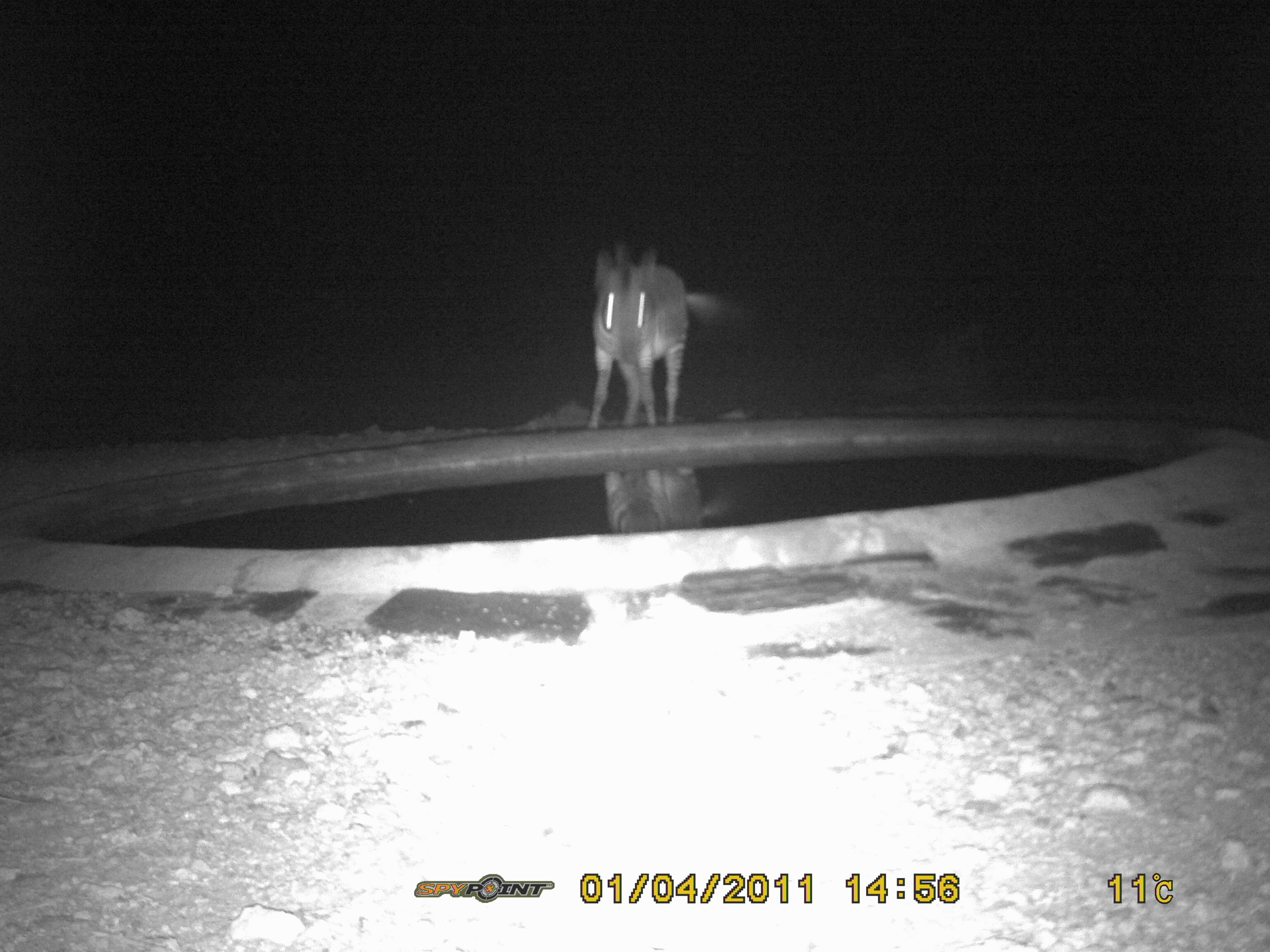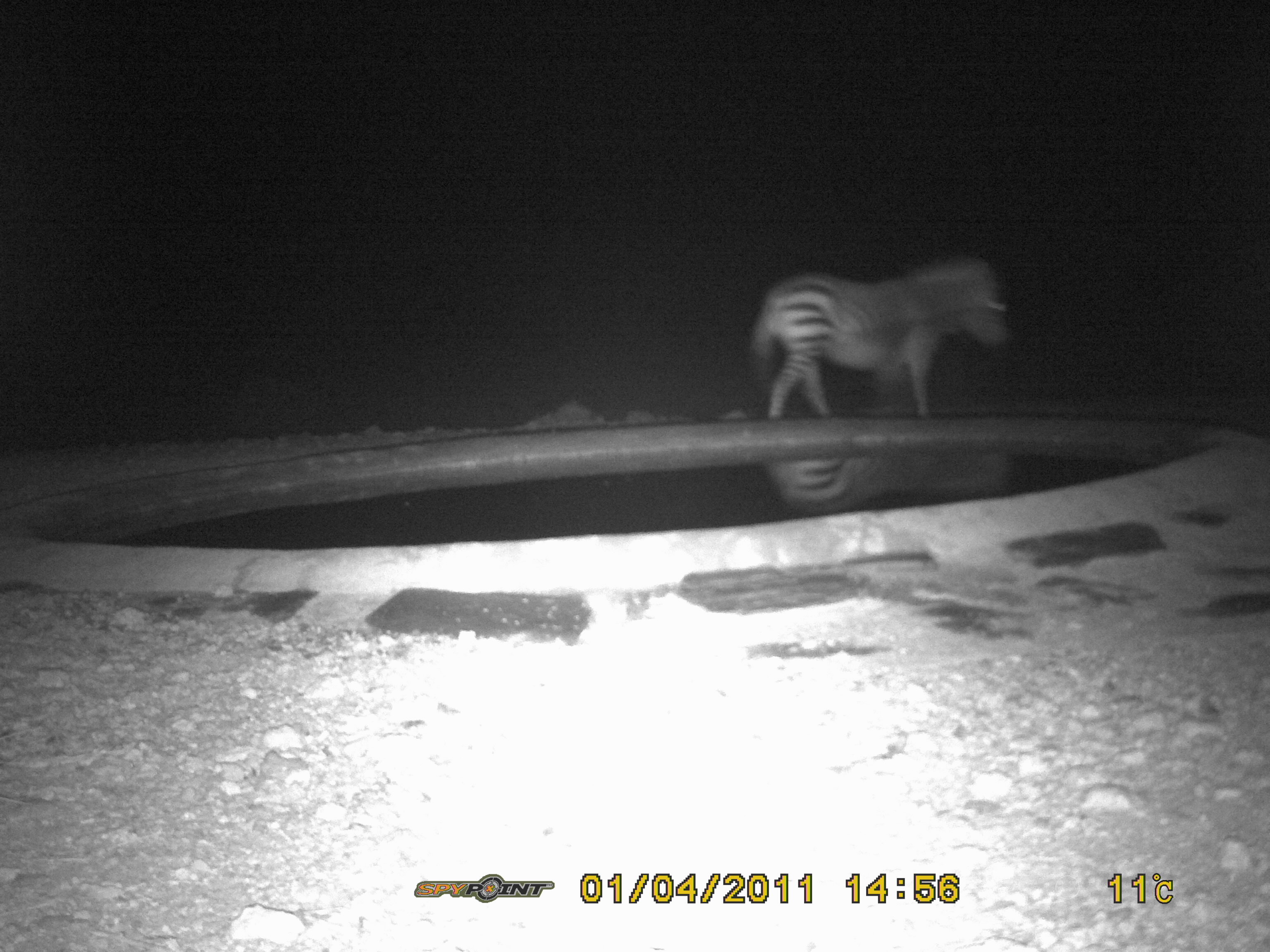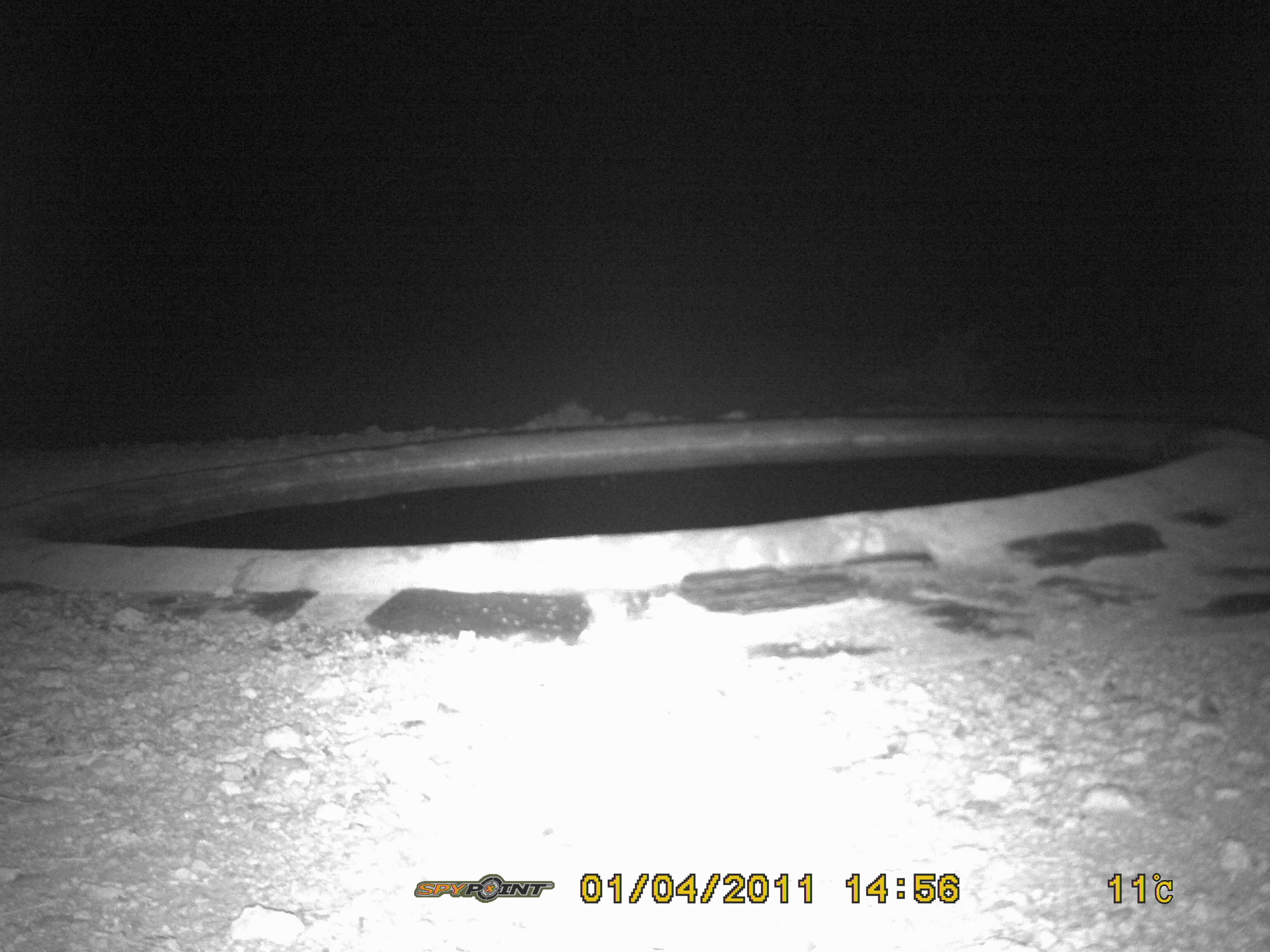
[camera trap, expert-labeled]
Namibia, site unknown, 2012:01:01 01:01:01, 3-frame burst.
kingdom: Animalia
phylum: Chordata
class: Mammalia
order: Perissodactyla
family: Equidae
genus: Equus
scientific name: Equus zebra hartmannae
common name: hartmann's mountain zebra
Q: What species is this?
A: Equus zebra hartmannae (hartmann's mountain zebra).